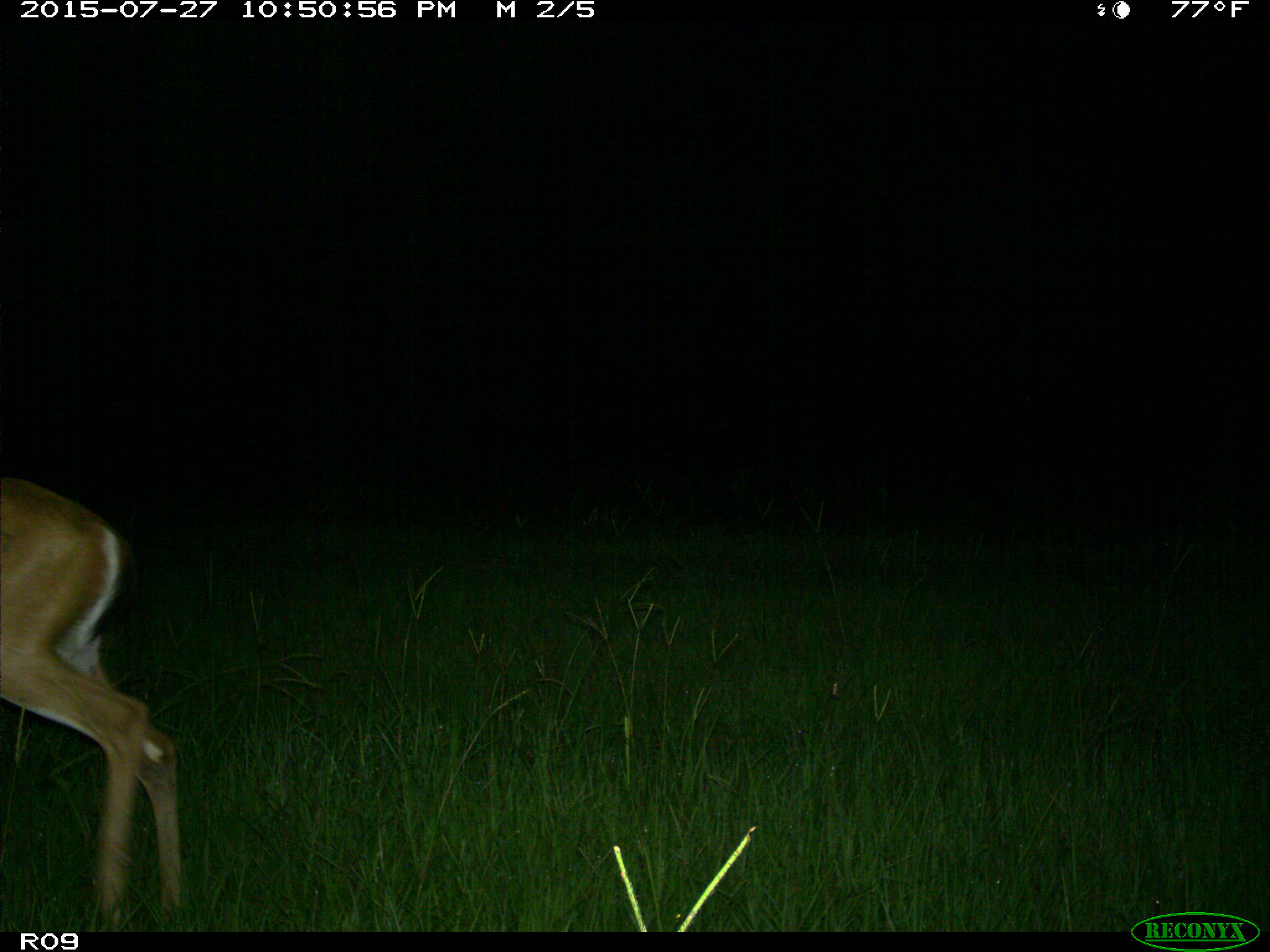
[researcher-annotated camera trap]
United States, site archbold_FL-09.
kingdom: Animalia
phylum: Chordata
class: Mammalia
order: Artiodactyla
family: Cervidae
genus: Odocoileus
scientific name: Odocoileus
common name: deer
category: unidentified deer